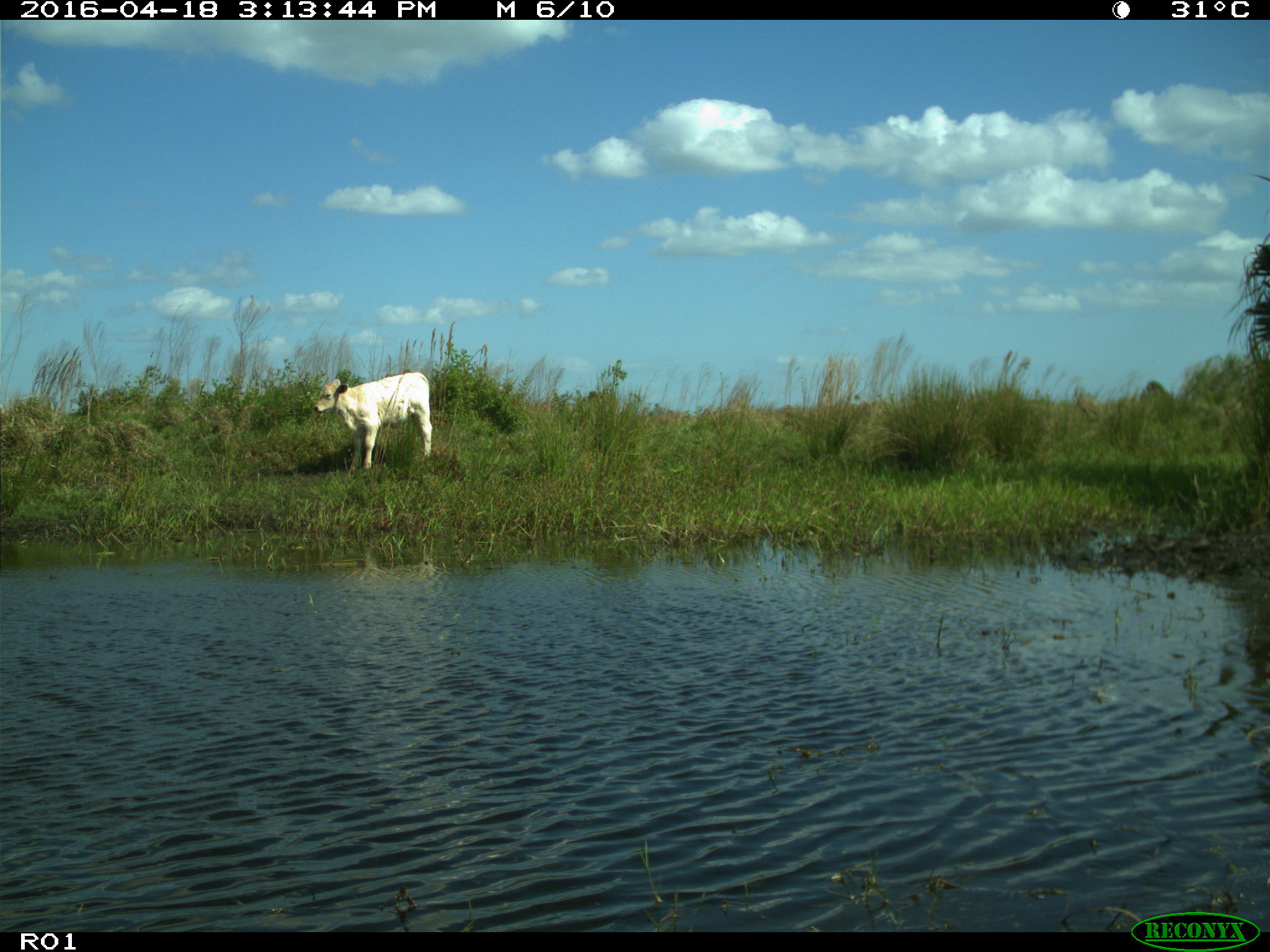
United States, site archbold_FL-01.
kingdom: Animalia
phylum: Chordata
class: Mammalia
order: Artiodactyla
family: Bovidae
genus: Bos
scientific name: Bos taurus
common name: domestic cow